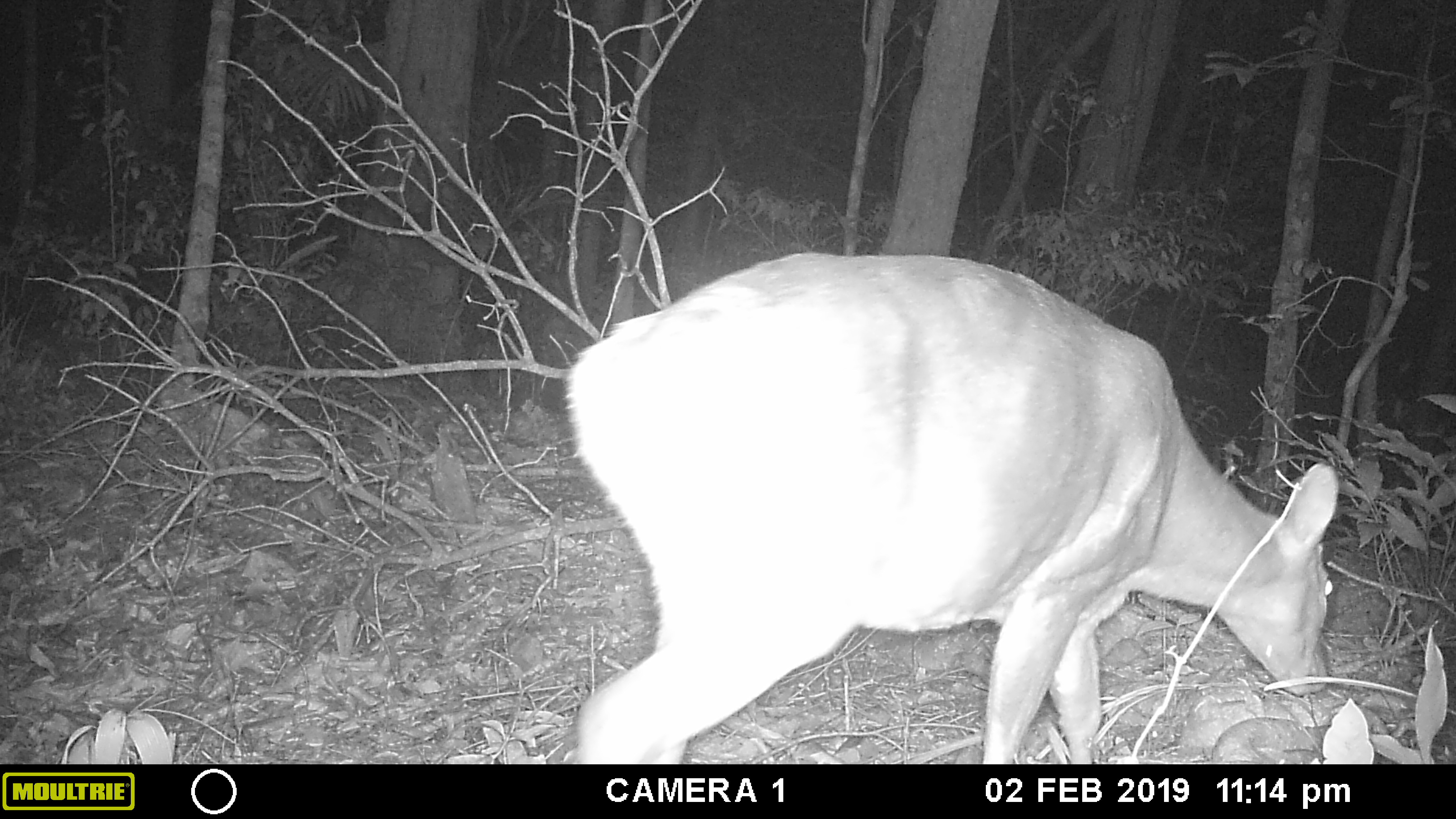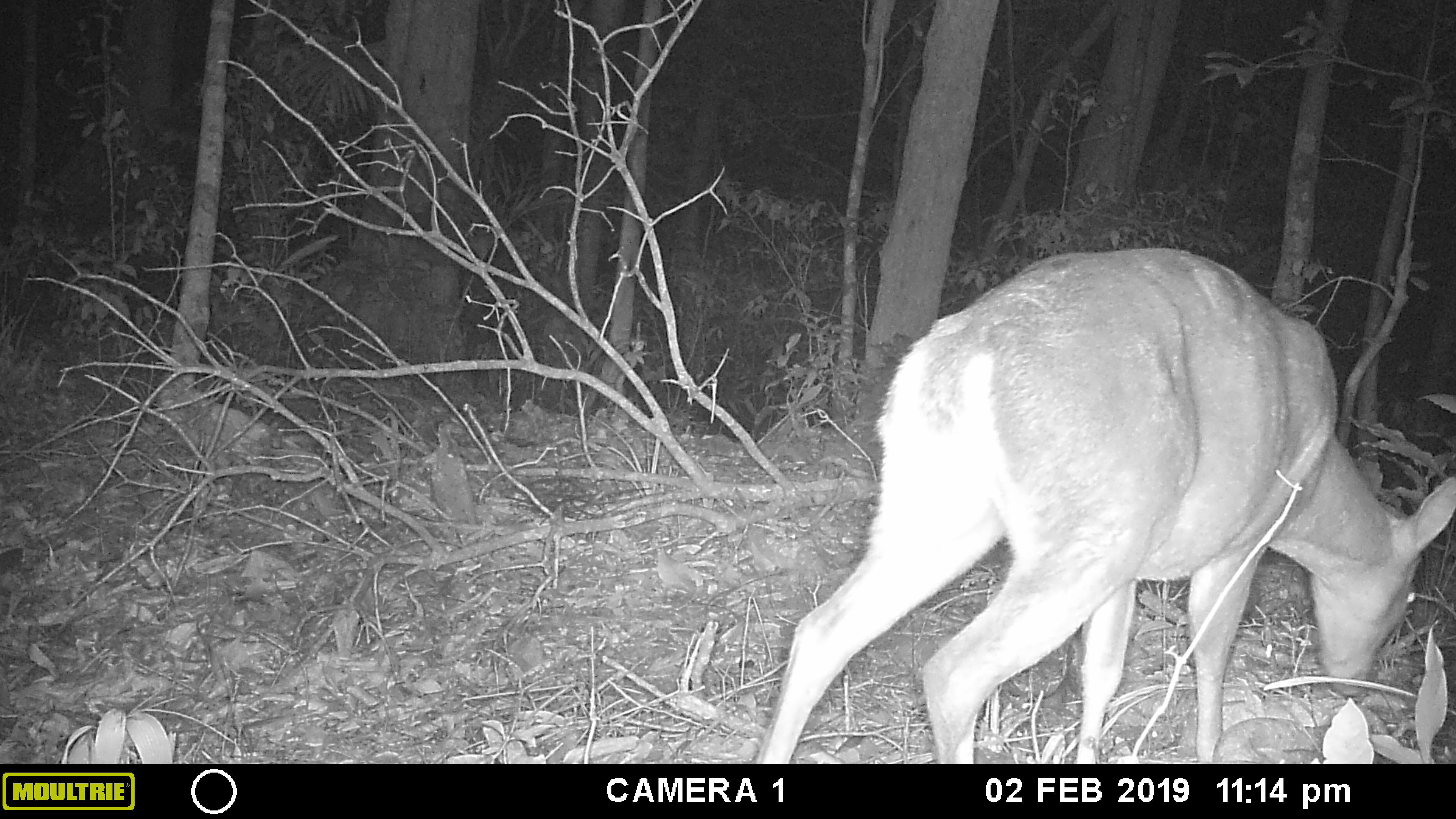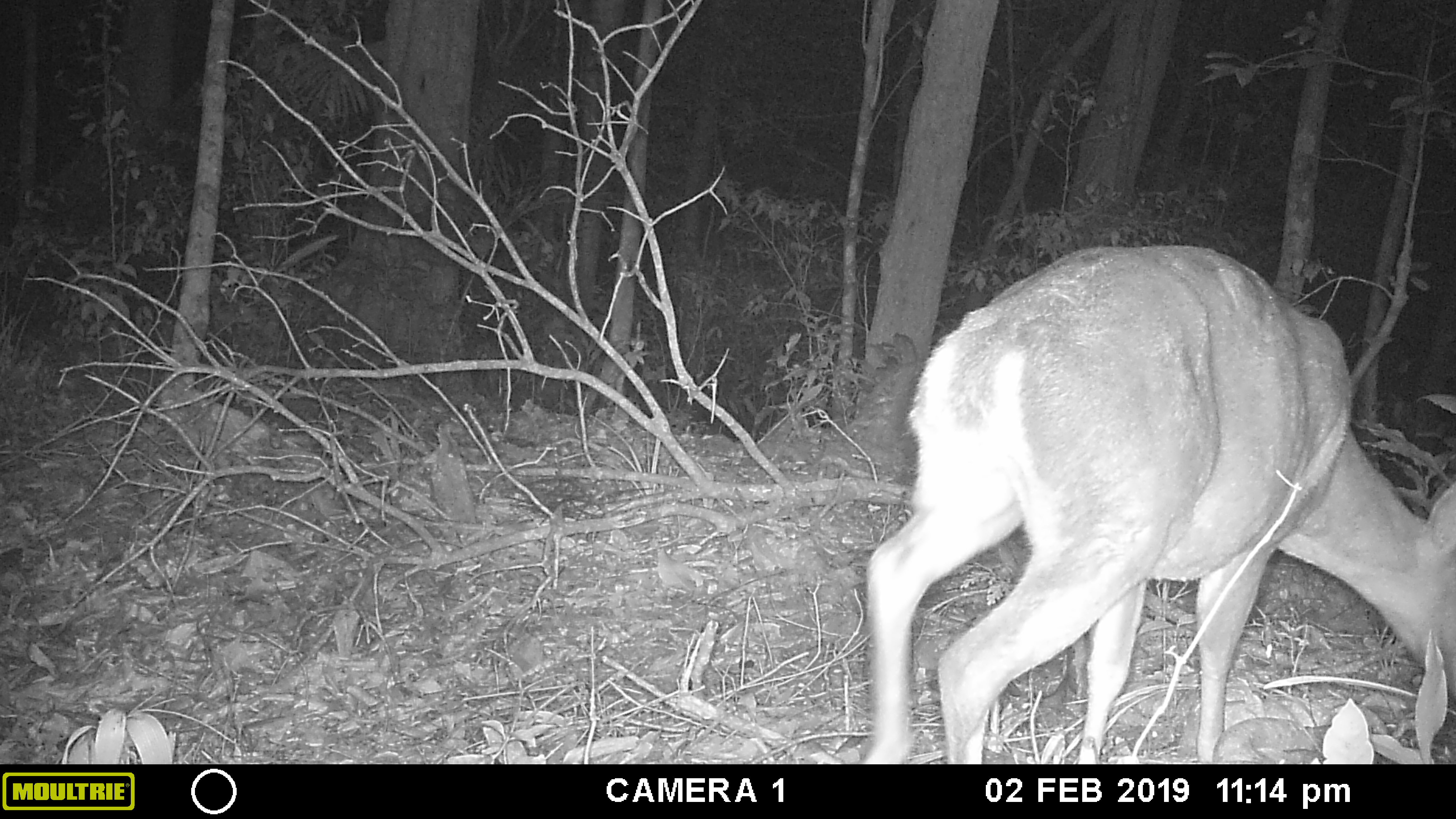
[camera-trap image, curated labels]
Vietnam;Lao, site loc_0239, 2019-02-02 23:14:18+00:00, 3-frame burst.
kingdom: Animalia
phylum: Chordata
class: Mammalia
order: Artiodactyla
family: Cervidae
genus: Muntiacus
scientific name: Muntiacus vuquangensis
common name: large-antlered muntjac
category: large antlered muntjac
Large antlered muntjac (large-antlered muntjac) (Muntiacus vuquangensis). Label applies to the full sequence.